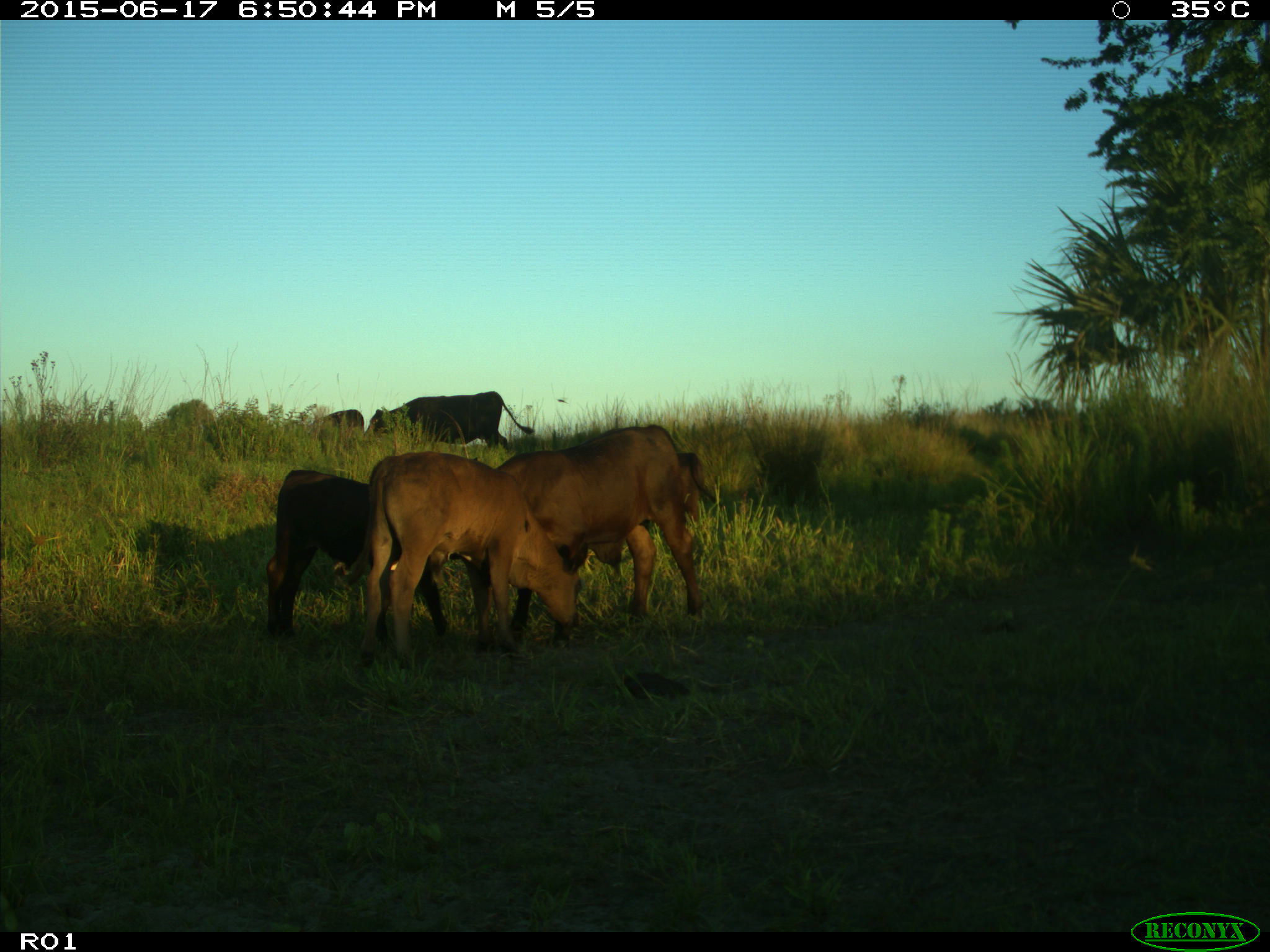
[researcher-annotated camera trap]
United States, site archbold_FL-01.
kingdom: Animalia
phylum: Chordata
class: Mammalia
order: Artiodactyla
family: Bovidae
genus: Bos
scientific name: Bos taurus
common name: domestic cow